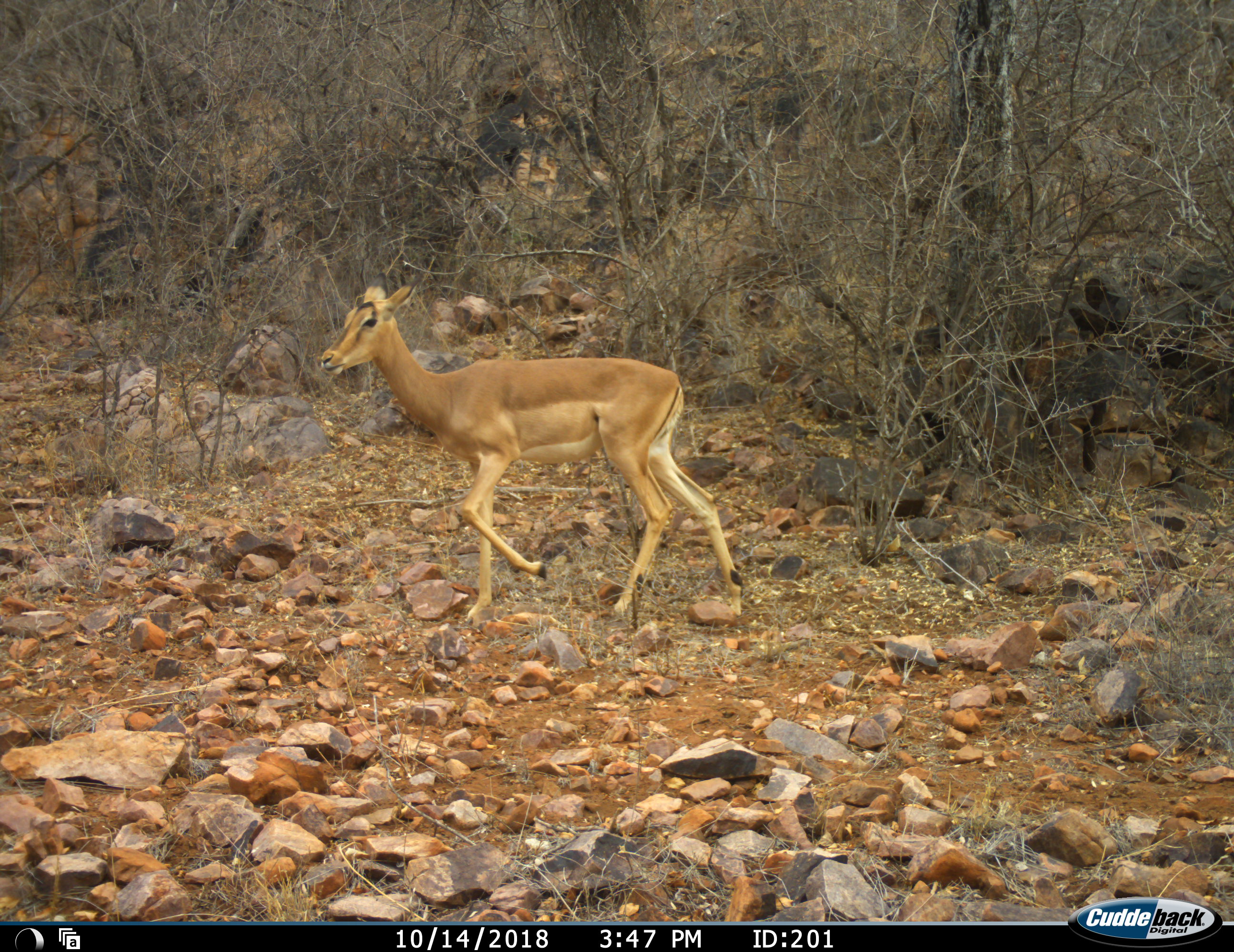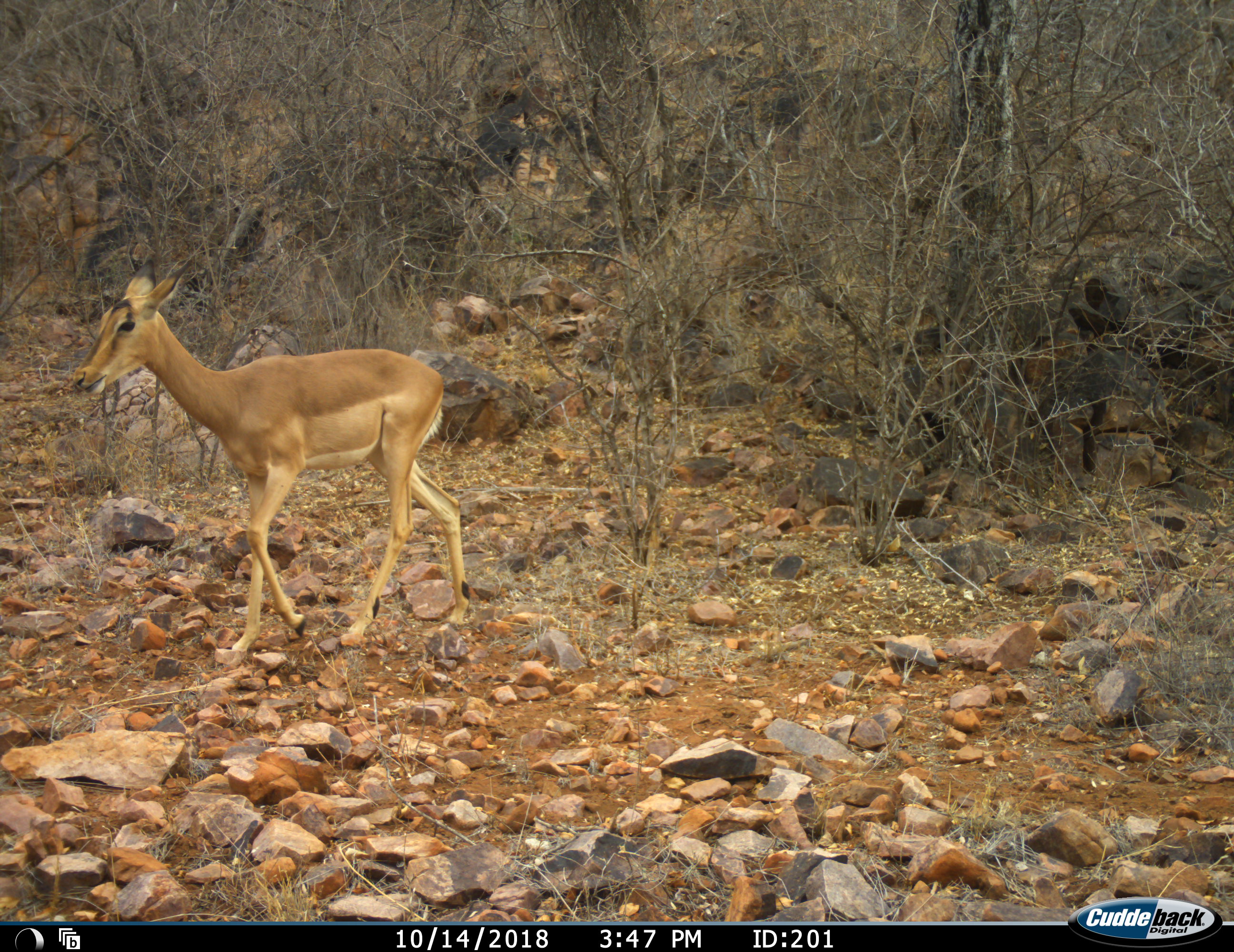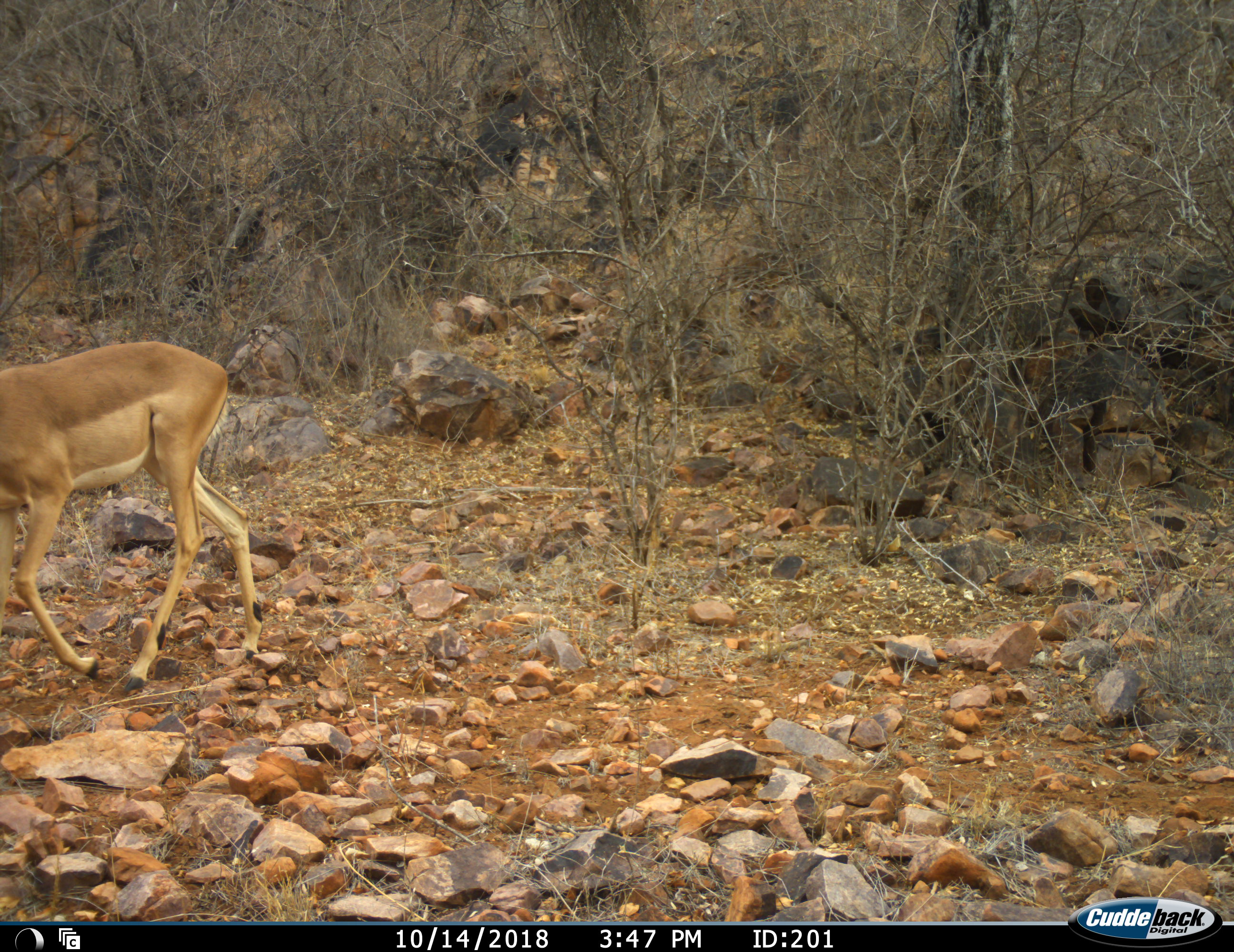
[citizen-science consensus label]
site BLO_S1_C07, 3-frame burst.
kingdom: Animalia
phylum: Chordata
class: Mammalia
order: Artiodactyla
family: Bovidae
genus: Aepyceros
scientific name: Aepyceros melampus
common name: impala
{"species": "impala (Aepyceros melampus)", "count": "1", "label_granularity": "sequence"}